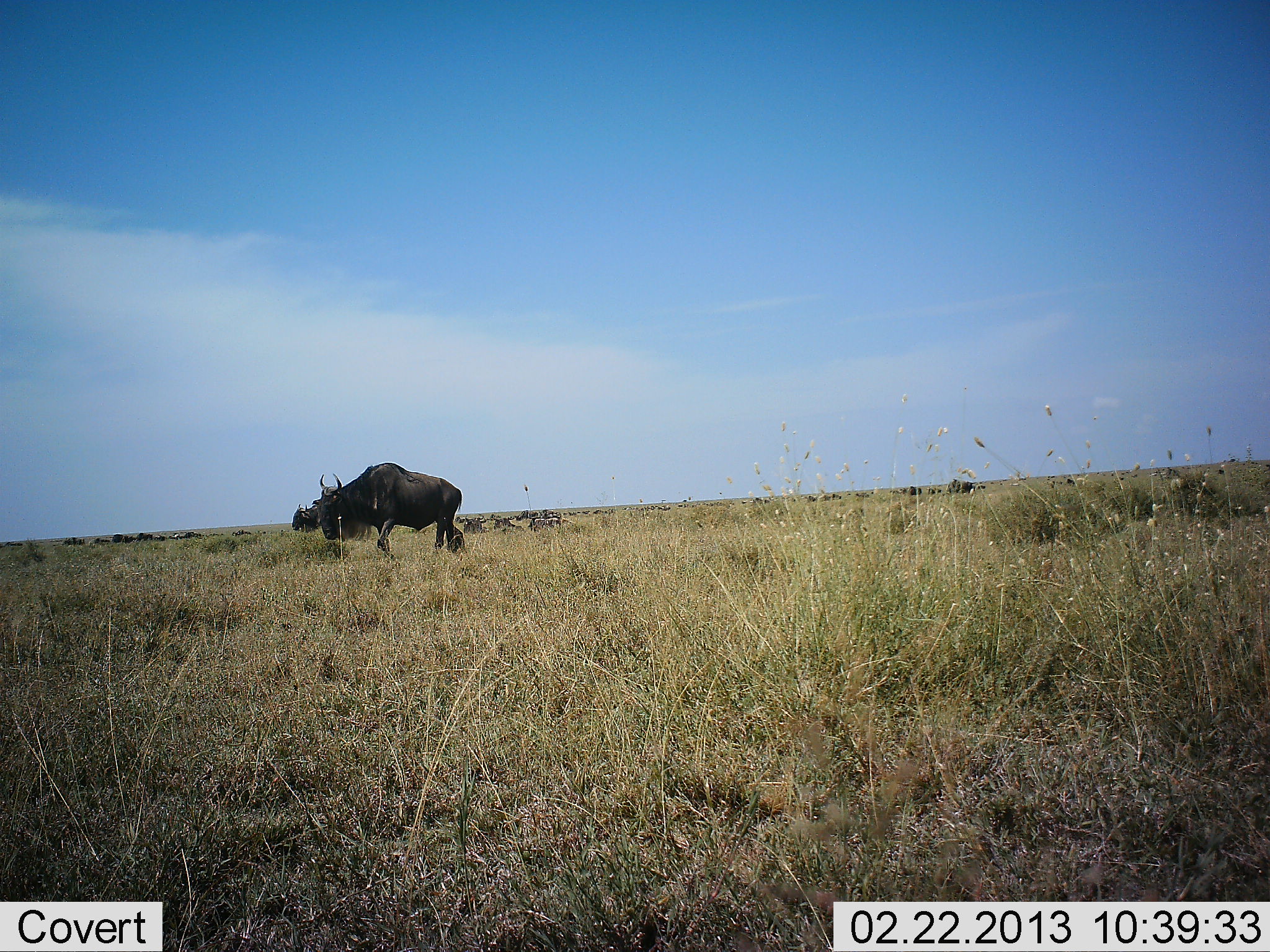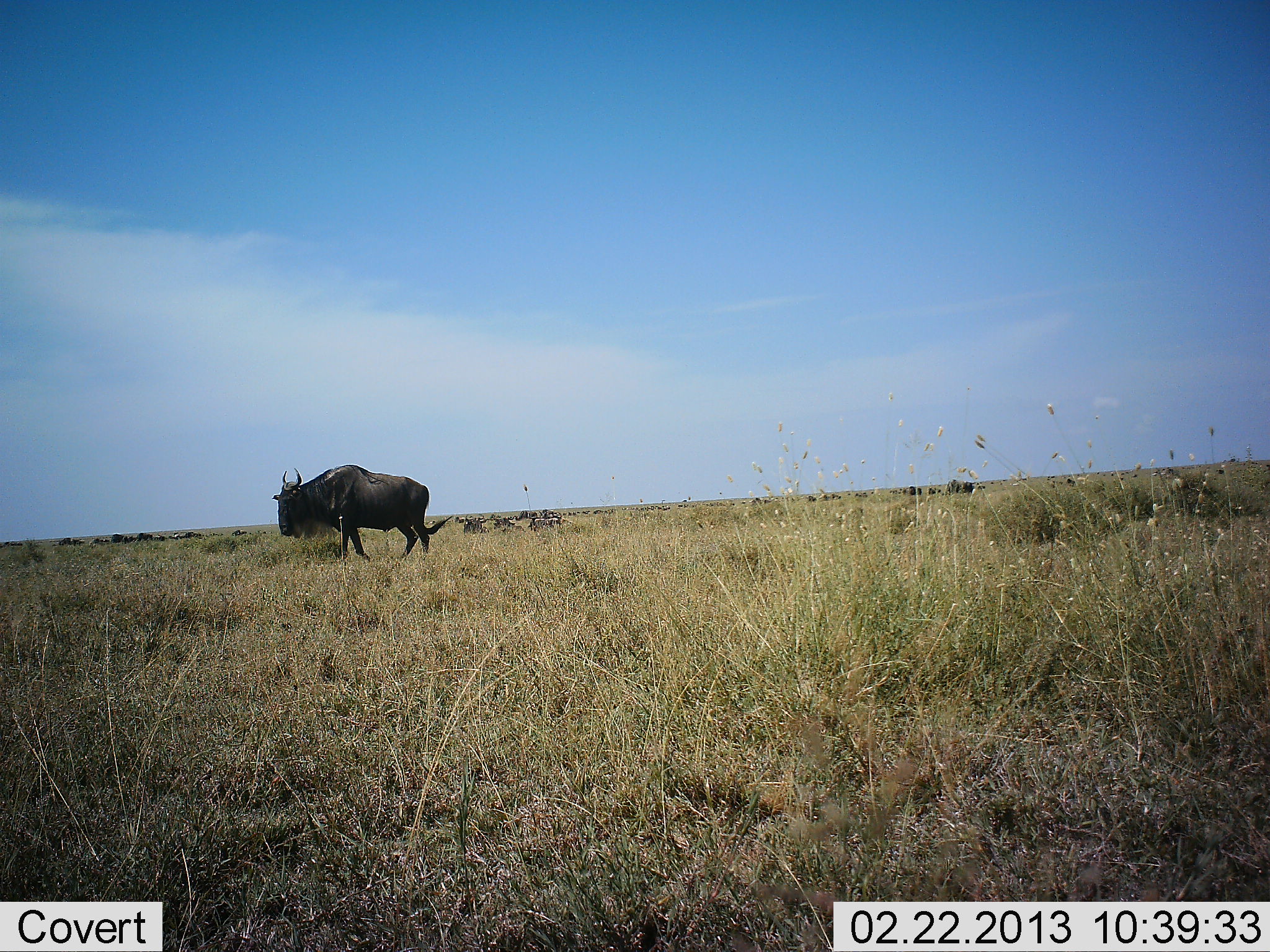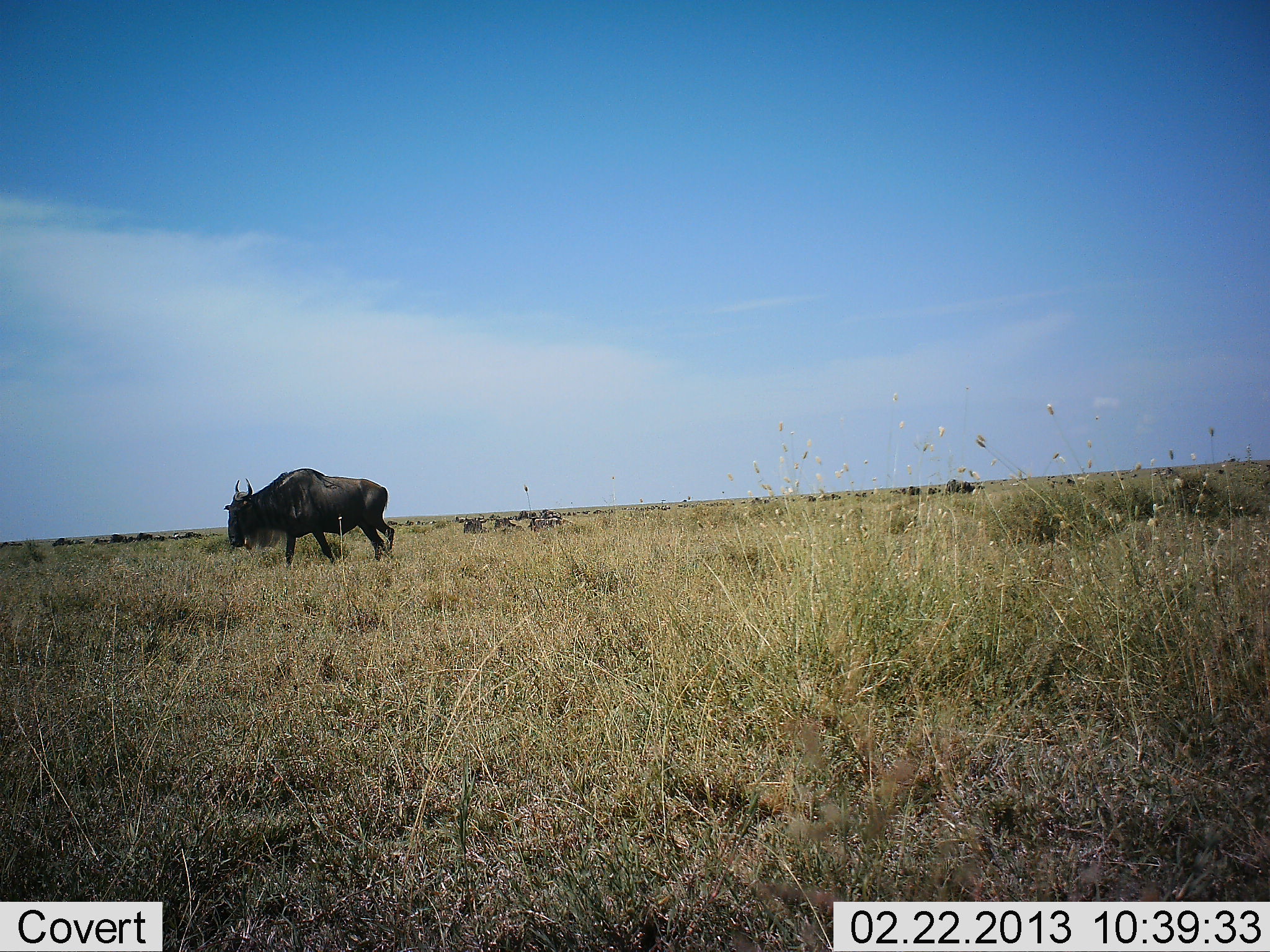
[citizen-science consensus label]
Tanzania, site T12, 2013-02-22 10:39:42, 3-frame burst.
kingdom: Animalia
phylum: Chordata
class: Mammalia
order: Artiodactyla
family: Bovidae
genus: Connochaetes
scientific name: Connochaetes taurinus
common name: blue wildebeest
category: wildebeest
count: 11-50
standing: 28%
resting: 28%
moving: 89%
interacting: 0%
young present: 0%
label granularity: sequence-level